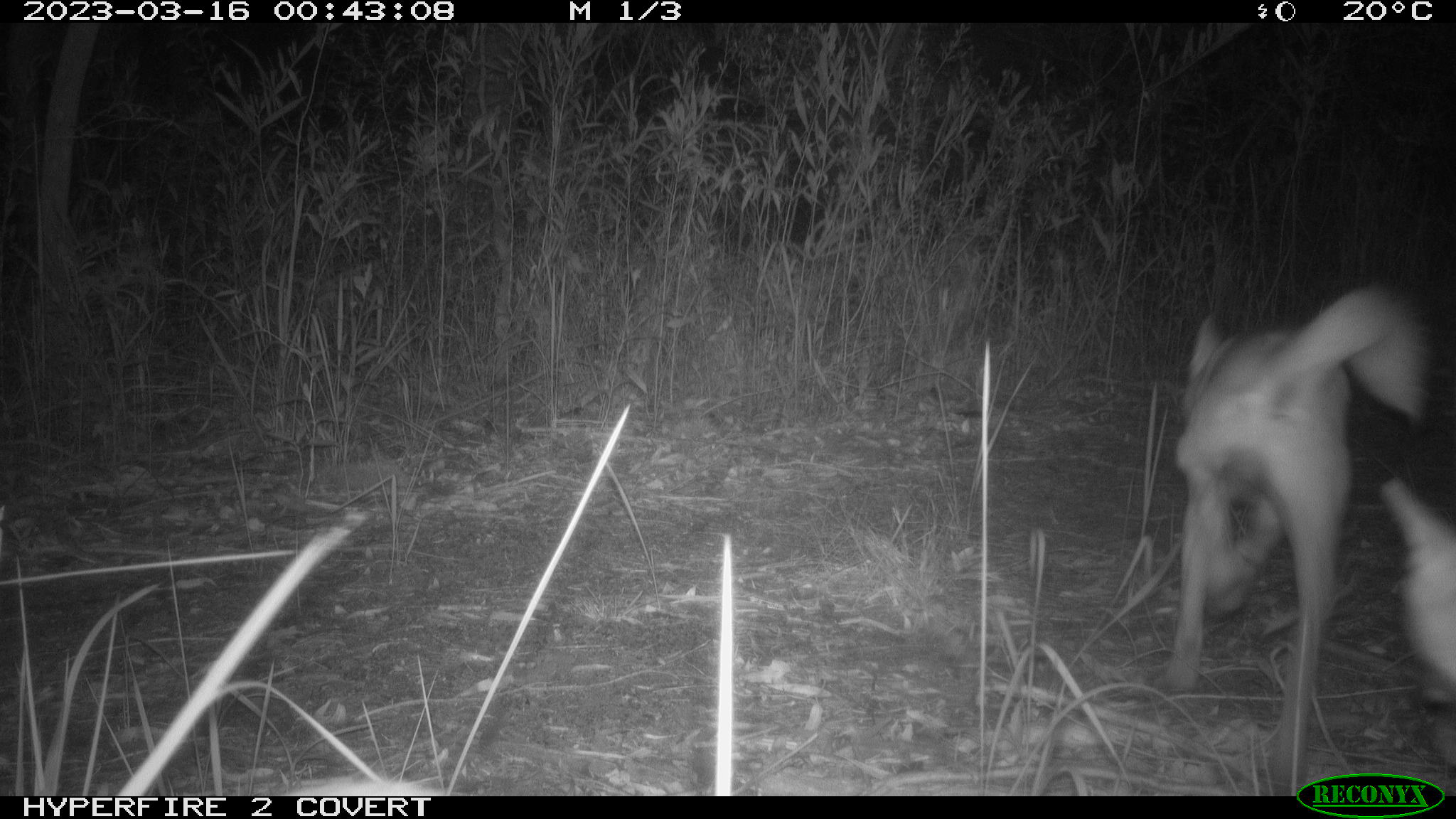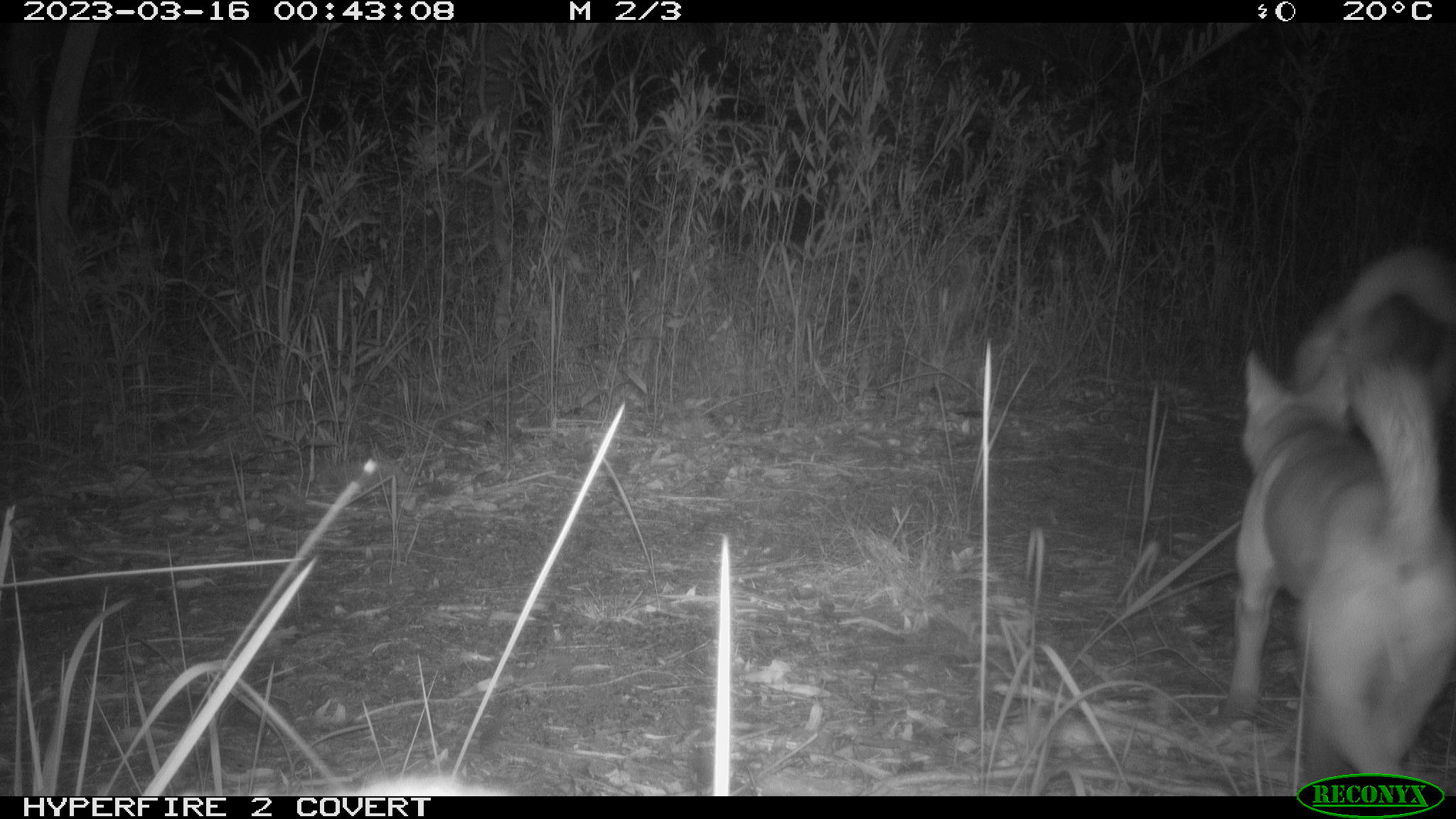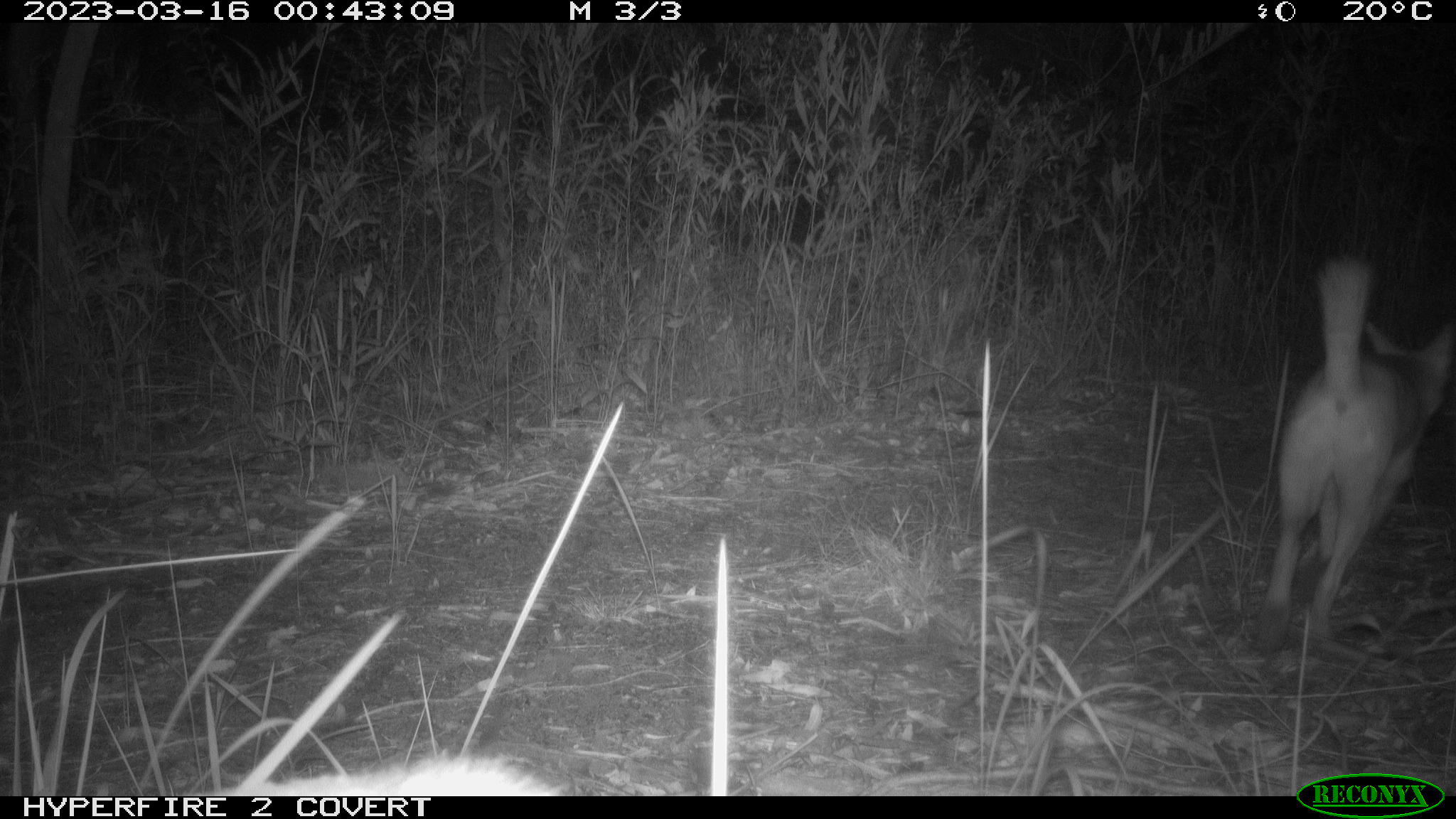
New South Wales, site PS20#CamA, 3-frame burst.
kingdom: Animalia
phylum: Chordata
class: Mammalia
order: Carnivora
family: Canidae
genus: Canis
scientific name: Canis familiaris dingo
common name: dingo